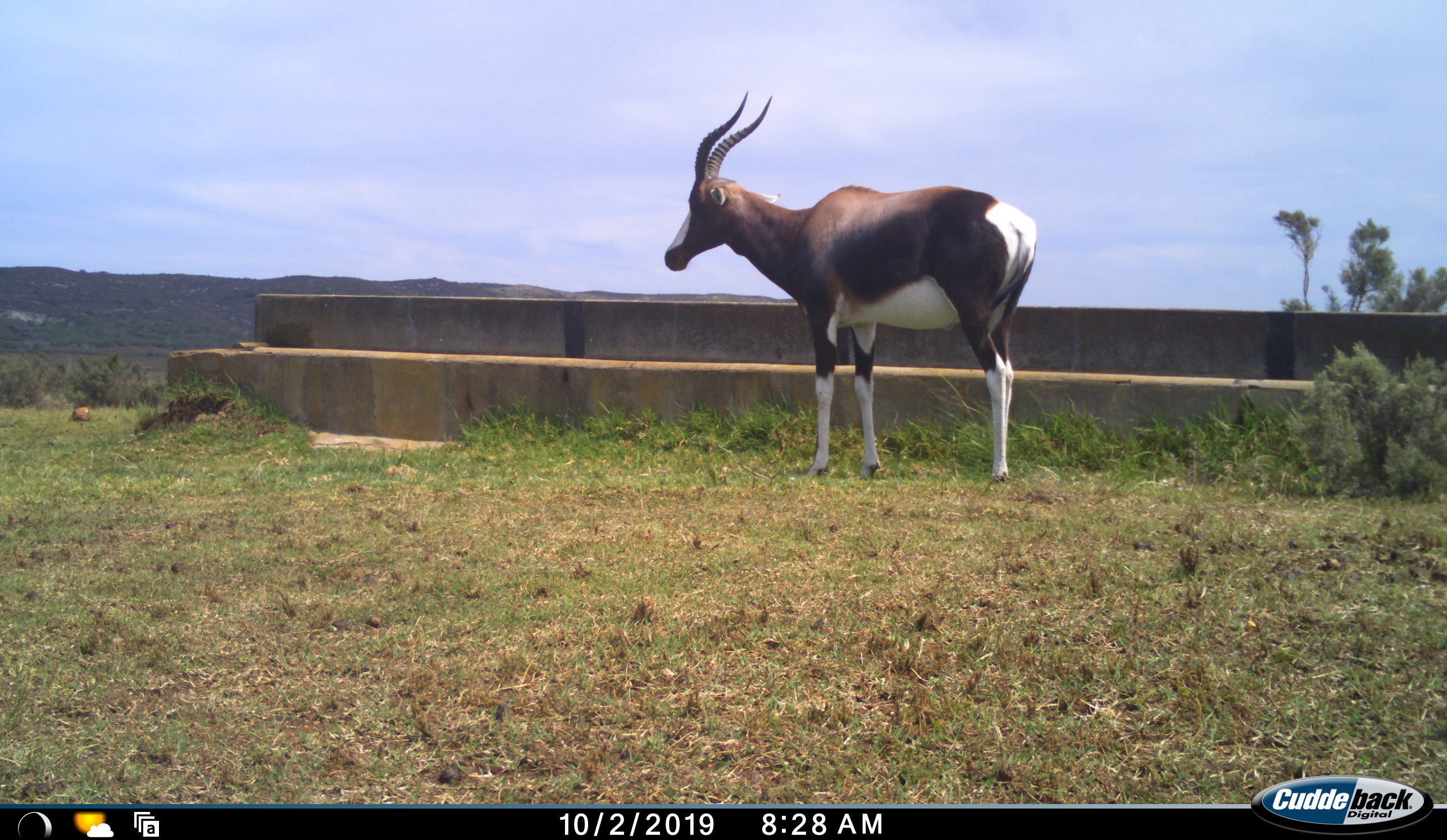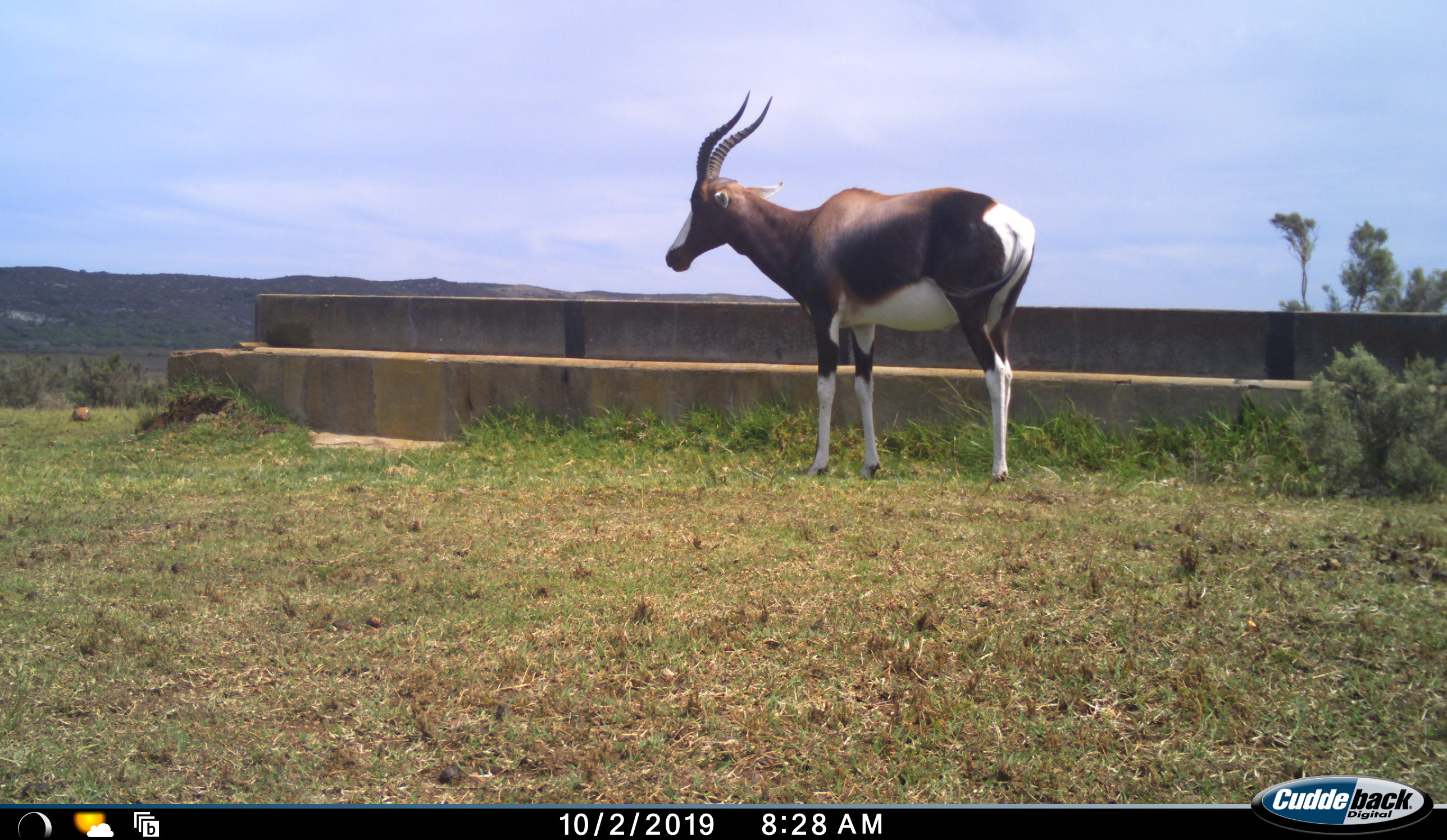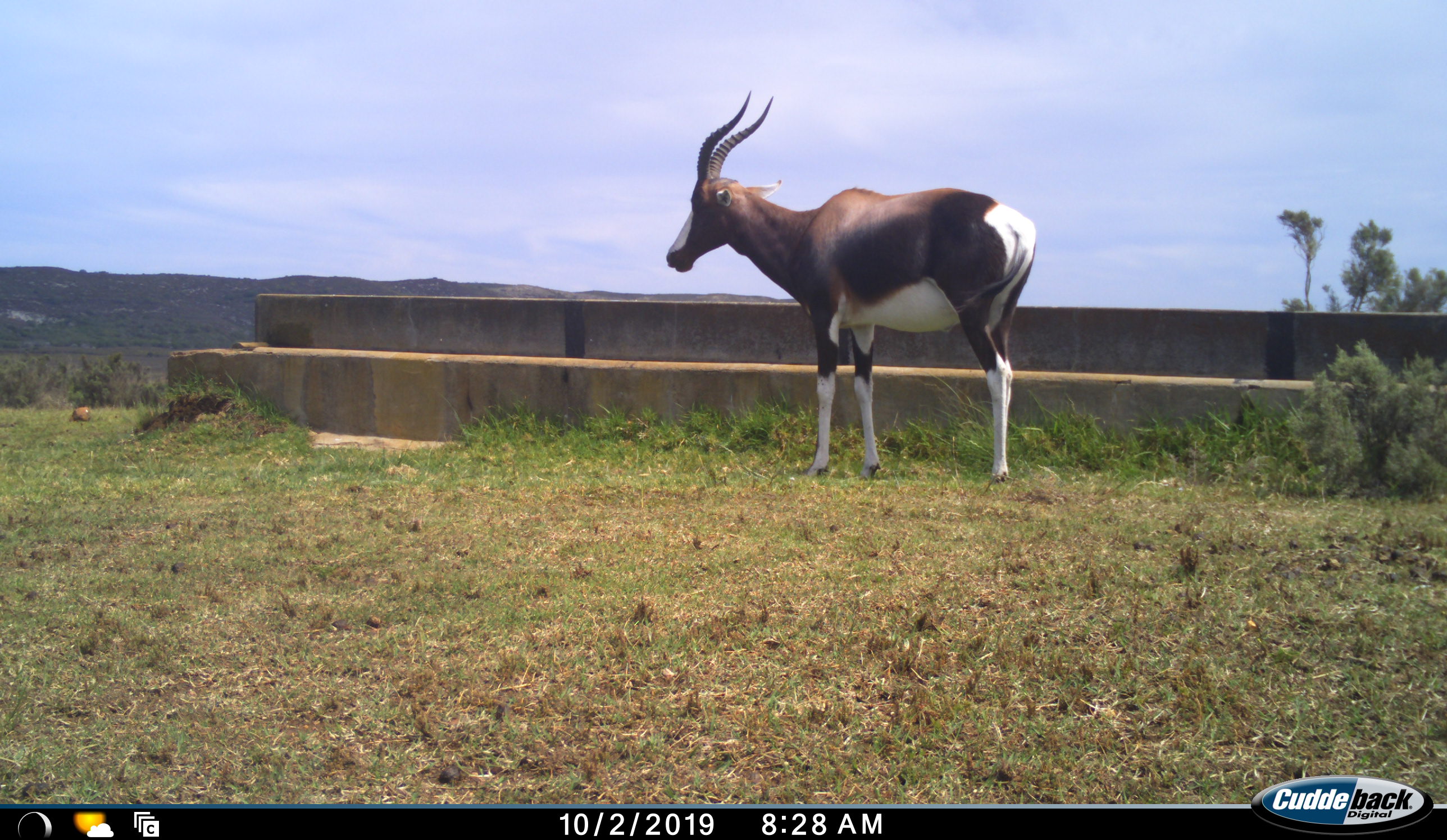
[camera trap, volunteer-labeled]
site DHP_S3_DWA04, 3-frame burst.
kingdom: Animalia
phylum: Chordata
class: Mammalia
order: Artiodactyla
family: Bovidae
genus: Damaliscus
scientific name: Damaliscus pygargus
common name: bontebok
Bontebok (Damaliscus pygargus), count 1. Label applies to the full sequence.